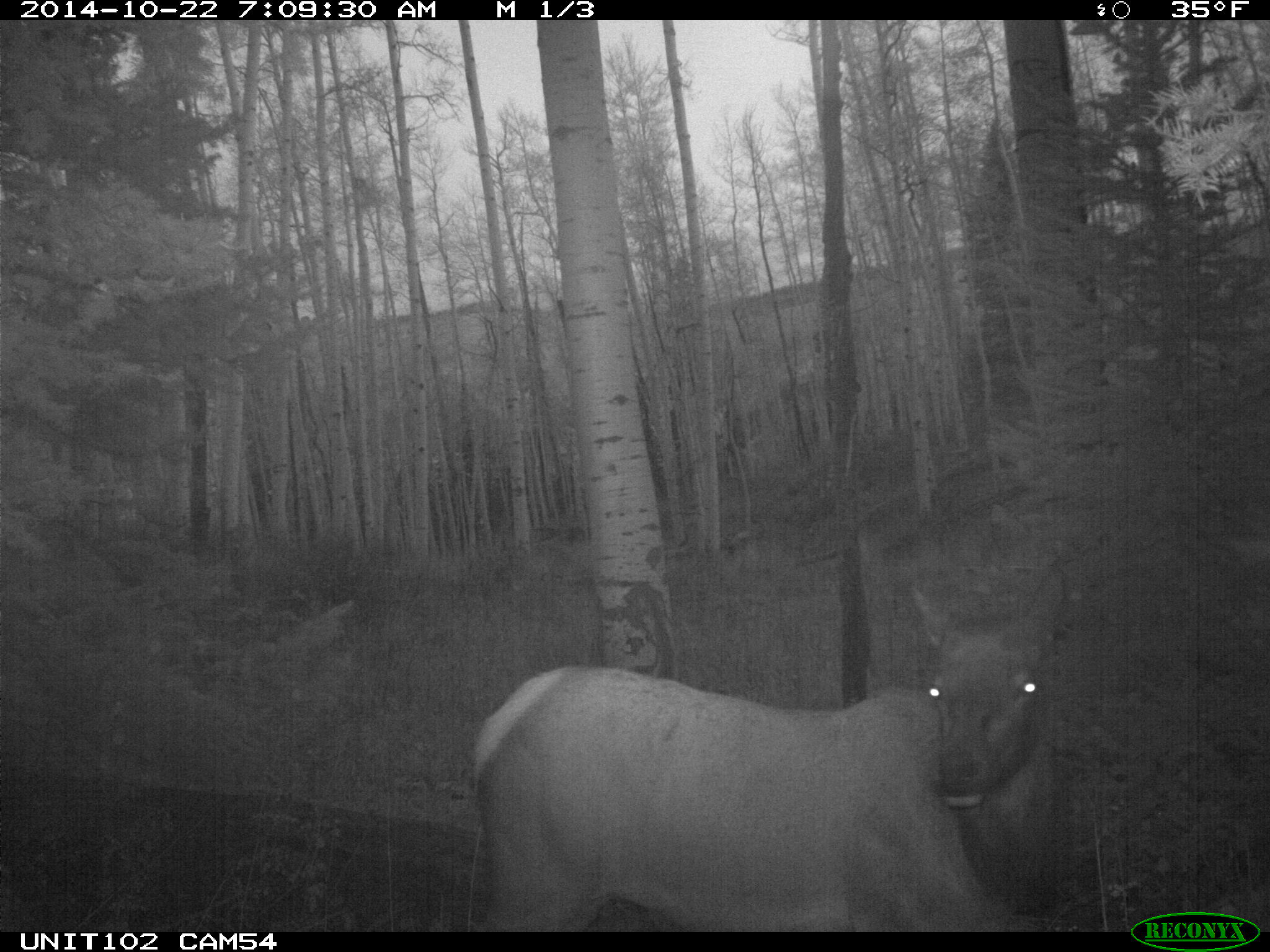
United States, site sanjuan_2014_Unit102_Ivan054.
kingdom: Animalia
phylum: Chordata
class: Mammalia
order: Artiodactyla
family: Cervidae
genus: Cervus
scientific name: Cervus elaphus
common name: red deer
Cervus elaphus (red deer).